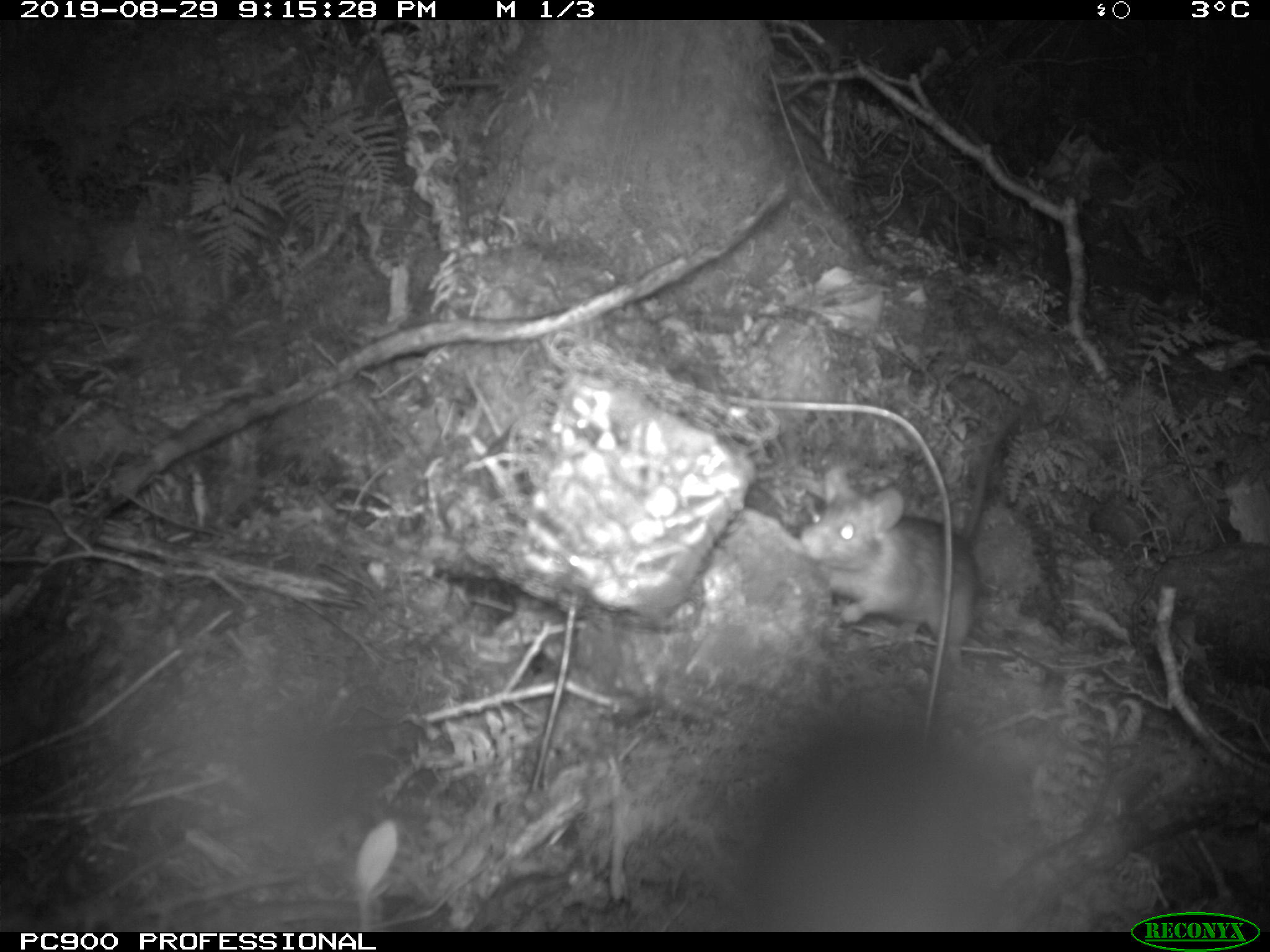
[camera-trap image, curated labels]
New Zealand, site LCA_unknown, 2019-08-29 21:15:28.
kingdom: Animalia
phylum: Chordata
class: Mammalia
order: Rodentia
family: Muridae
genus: Rattus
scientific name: Rattus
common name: rat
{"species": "rat (Rattus)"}